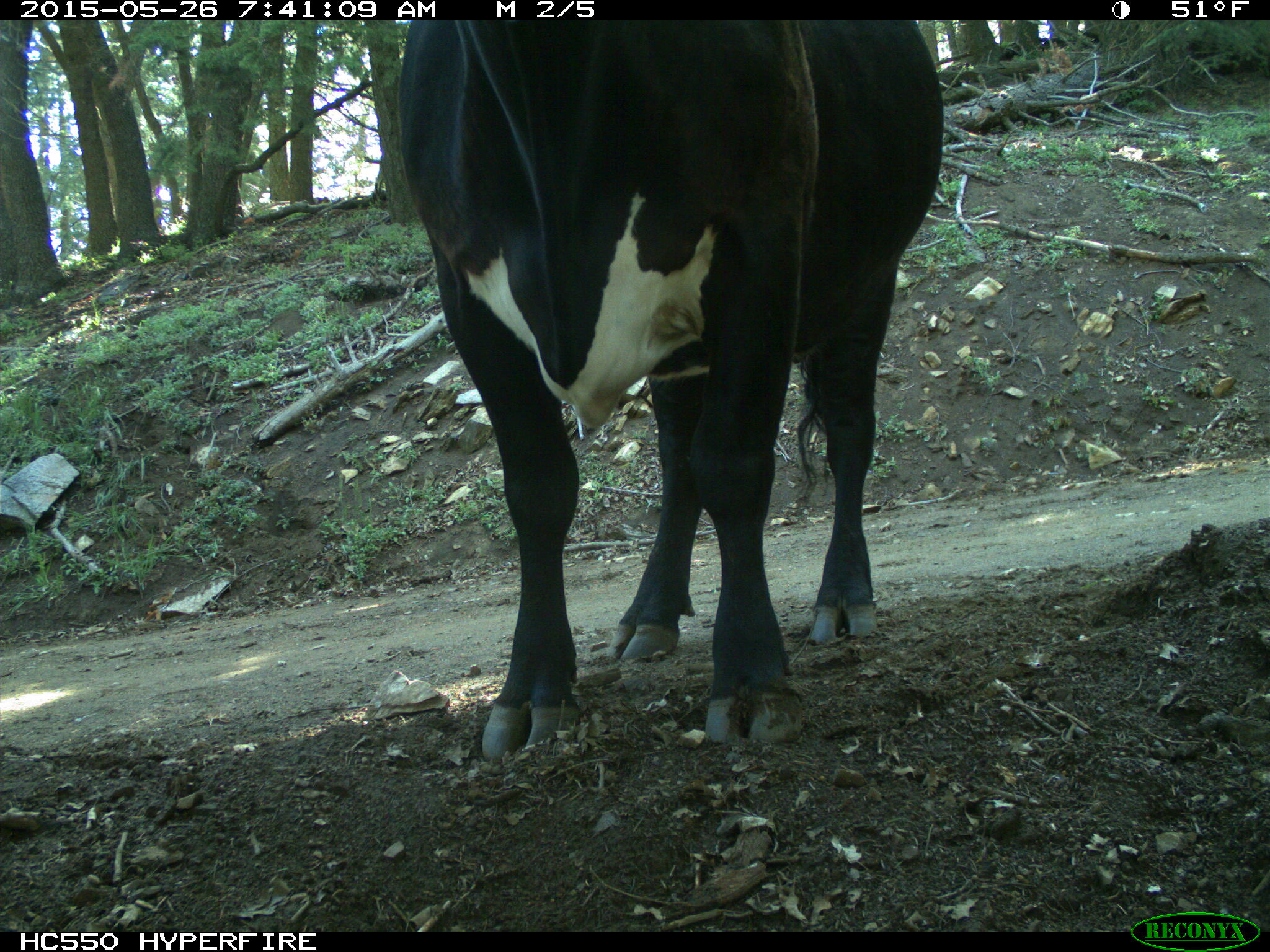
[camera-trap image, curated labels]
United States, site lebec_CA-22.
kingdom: Animalia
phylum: Chordata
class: Mammalia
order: Artiodactyla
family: Bovidae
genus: Bos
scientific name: Bos taurus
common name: domestic cow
Bos taurus (domestic cow).